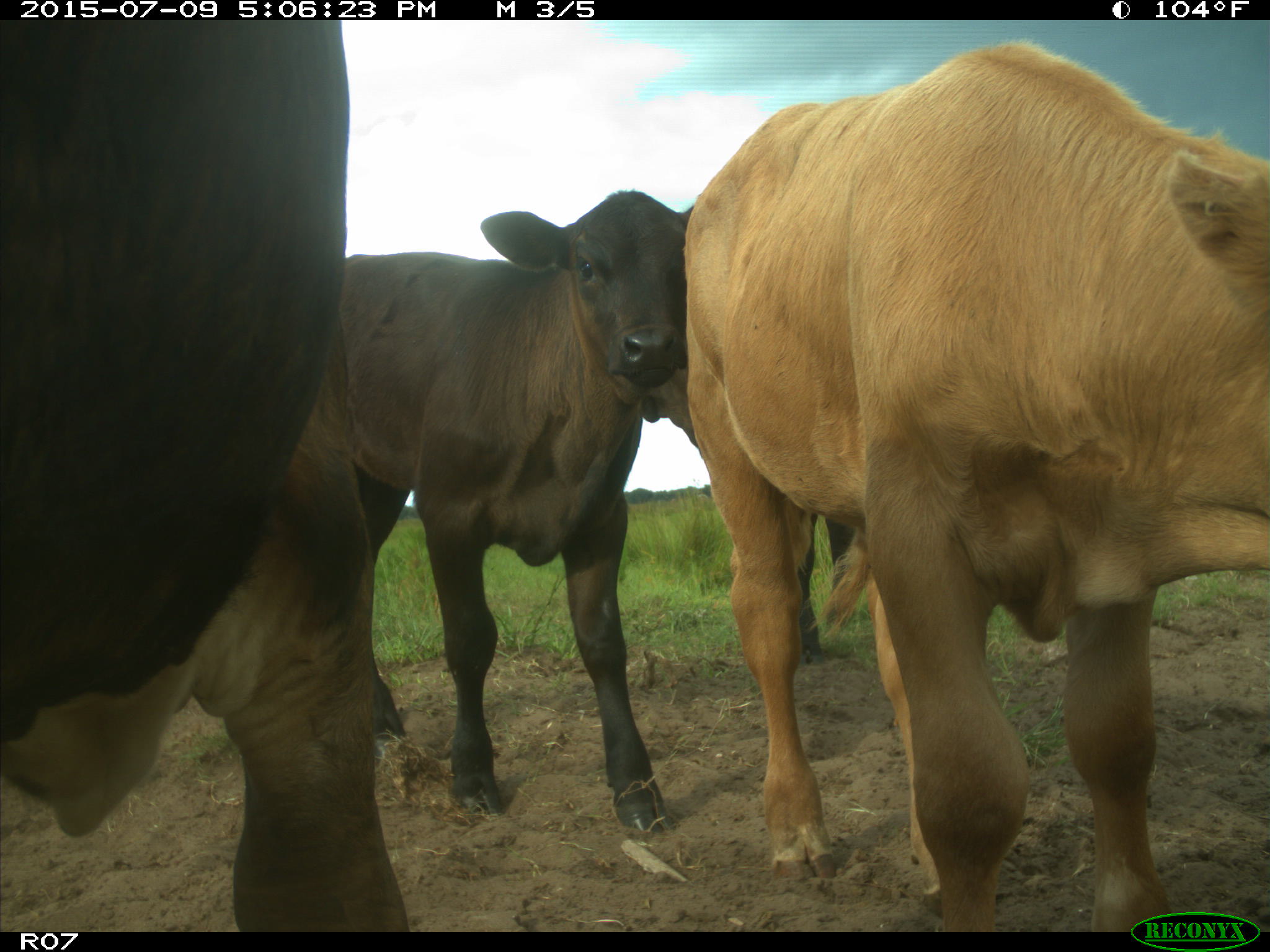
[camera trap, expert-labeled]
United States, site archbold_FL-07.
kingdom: Animalia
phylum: Chordata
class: Mammalia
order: Artiodactyla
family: Bovidae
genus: Bos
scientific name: Bos taurus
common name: domestic cow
Bos taurus (domestic cow).